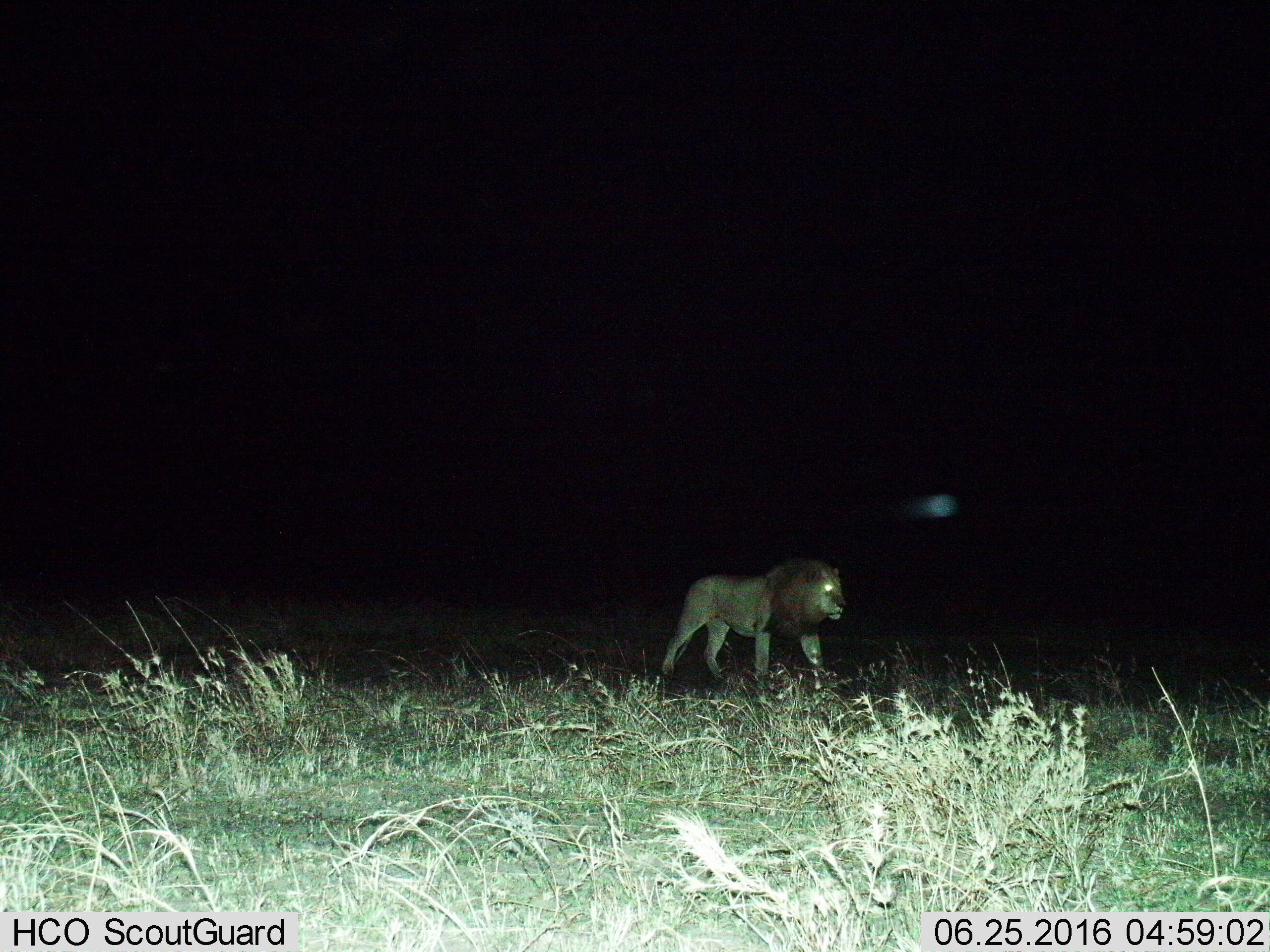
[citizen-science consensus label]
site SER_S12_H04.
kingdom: Animalia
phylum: Chordata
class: Mammalia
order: Carnivora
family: Felidae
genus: Panthera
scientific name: Panthera leo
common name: lion male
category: lionmale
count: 1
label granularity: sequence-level